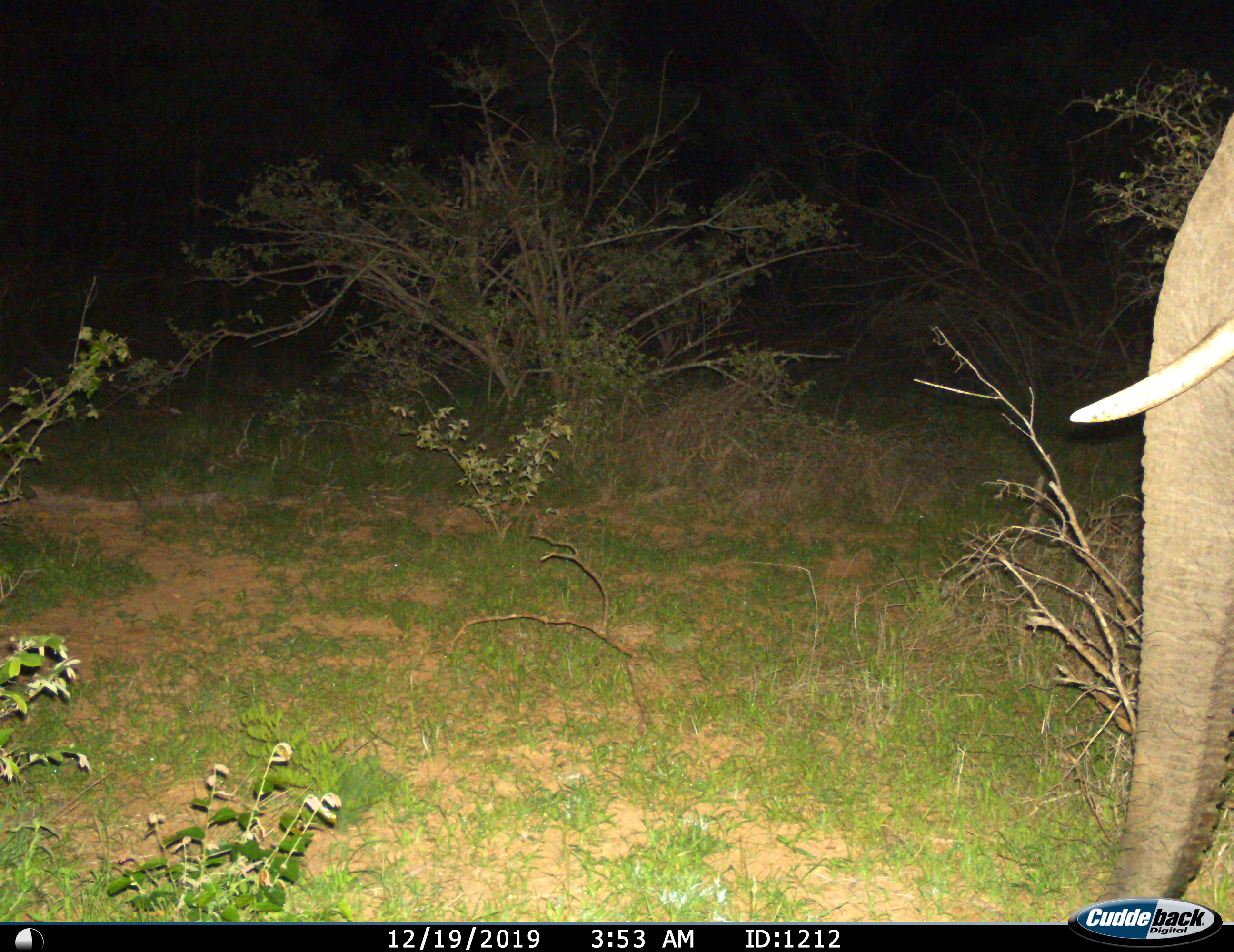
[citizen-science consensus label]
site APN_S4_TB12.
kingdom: Animalia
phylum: Chordata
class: Mammalia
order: Proboscidea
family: Elephantidae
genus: Loxodonta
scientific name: Loxodonta africana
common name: african bush elephant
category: elephant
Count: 1.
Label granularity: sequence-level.